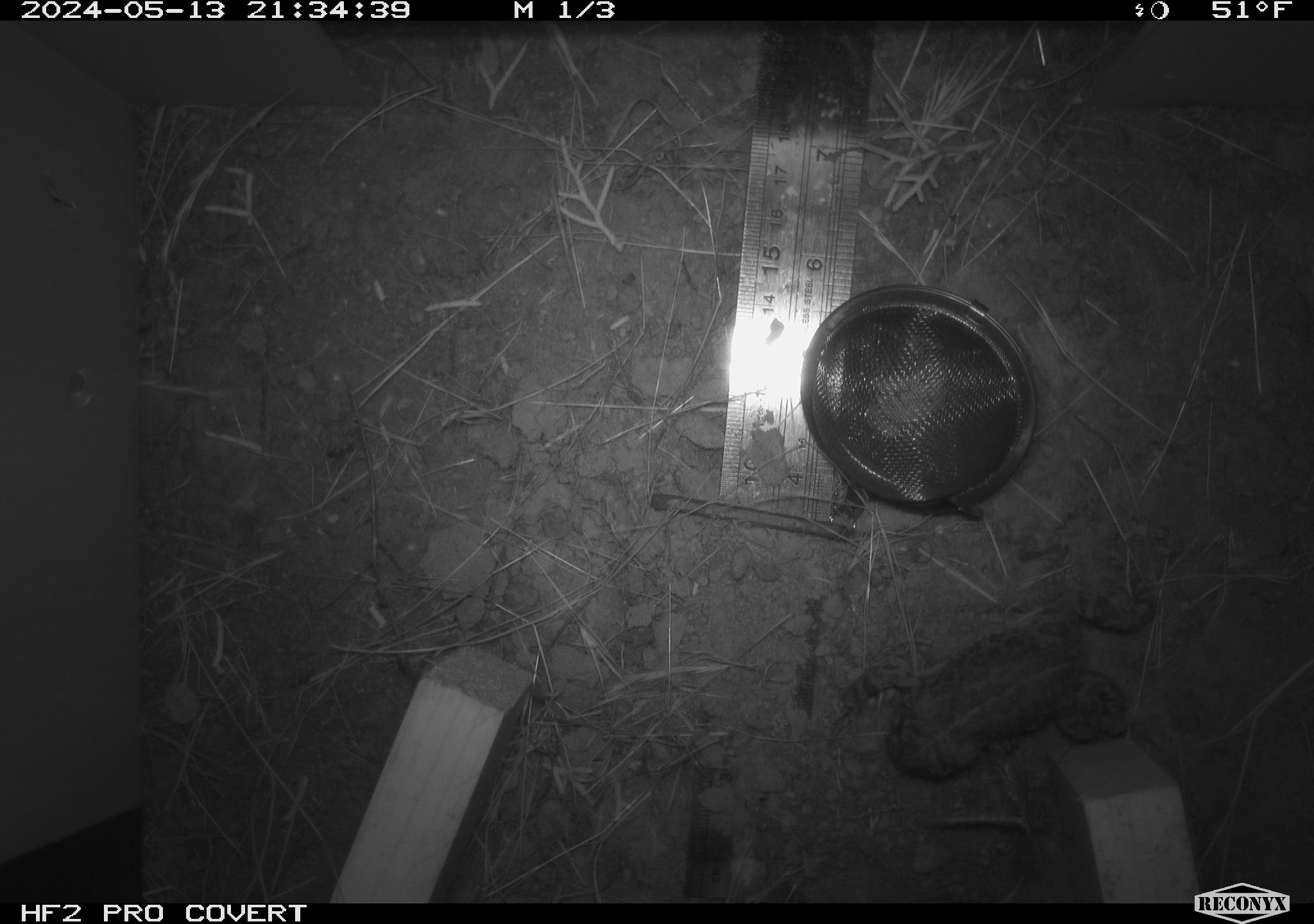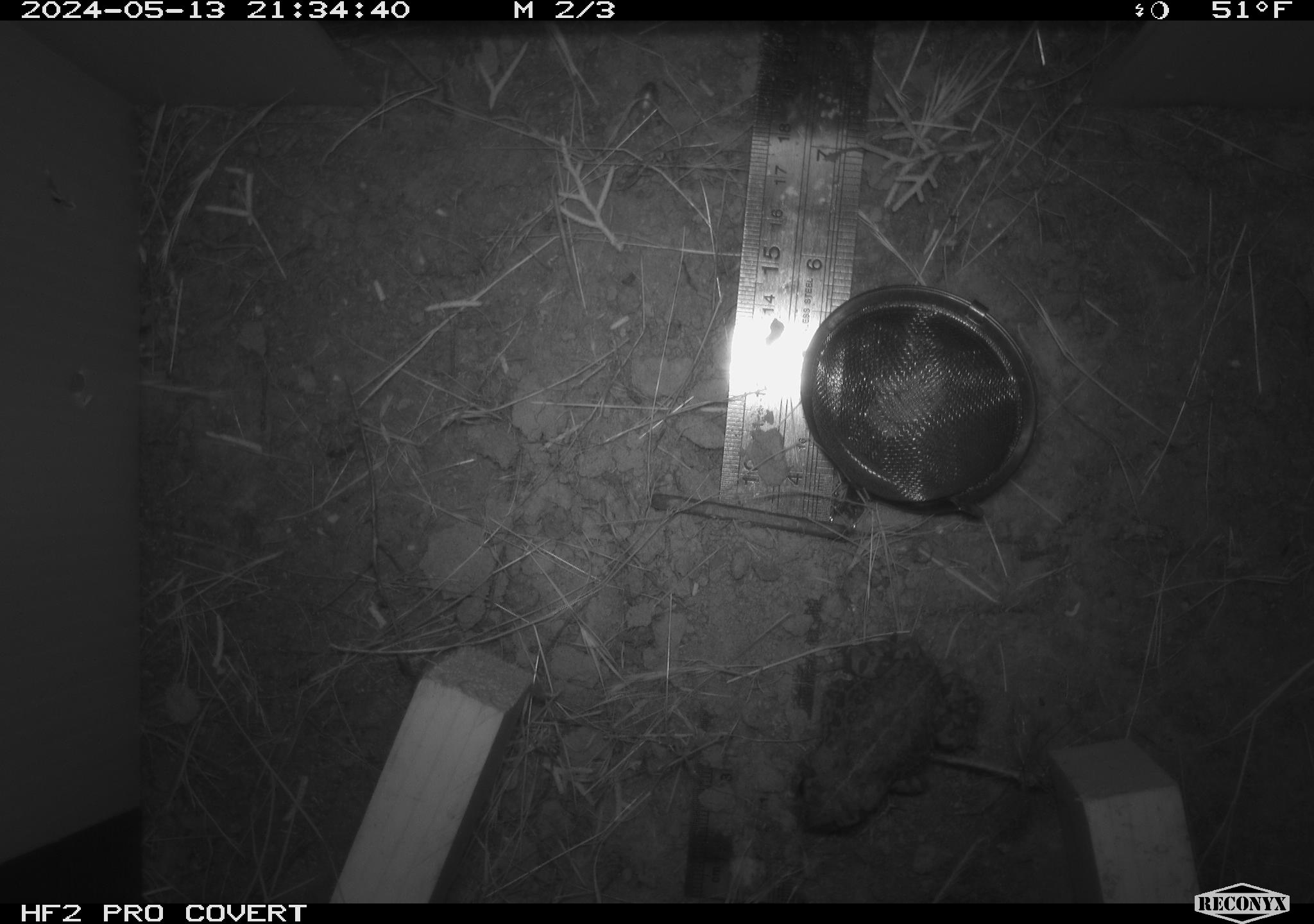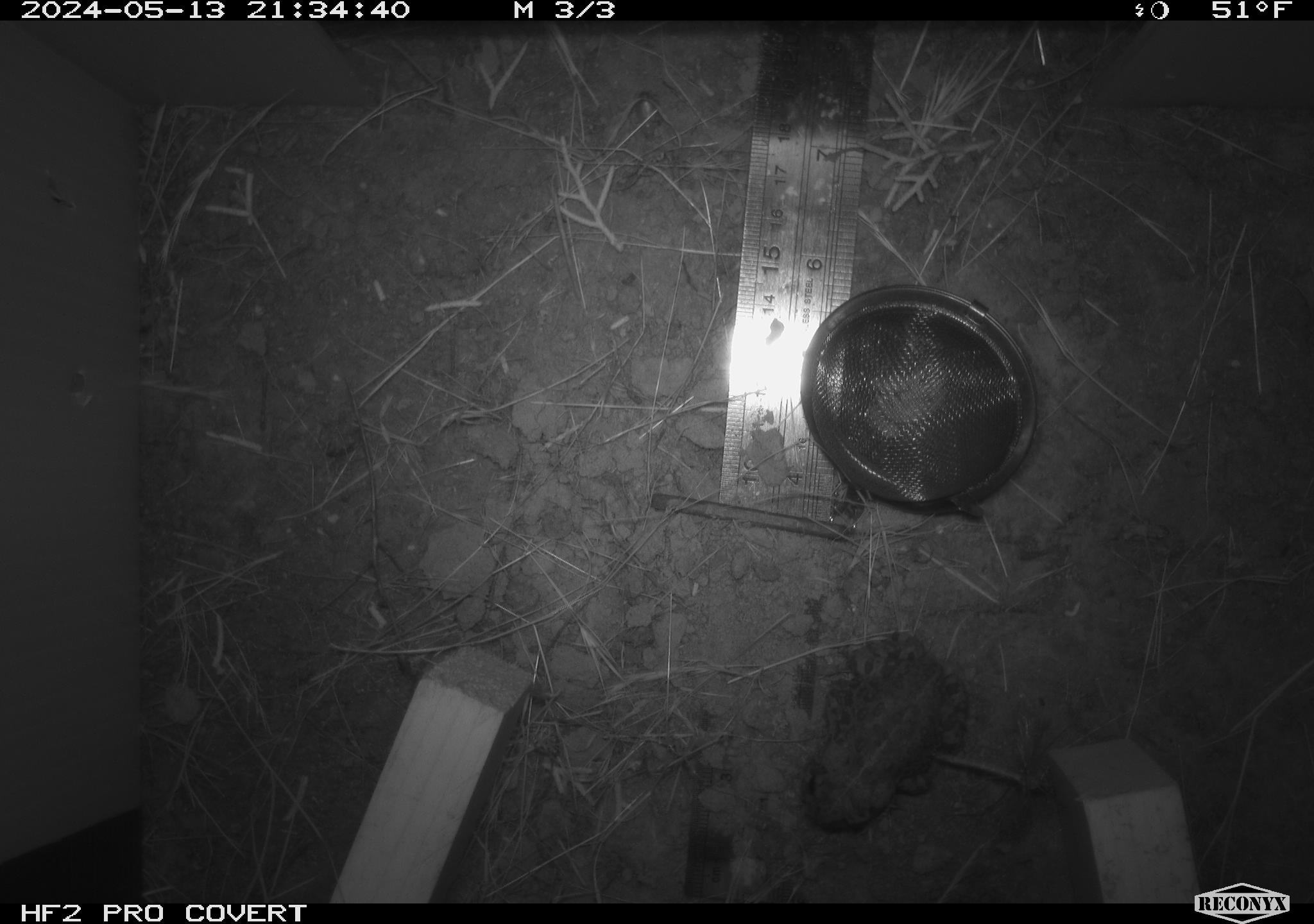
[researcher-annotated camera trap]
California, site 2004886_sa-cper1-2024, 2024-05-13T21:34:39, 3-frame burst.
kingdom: Animalia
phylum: Chordata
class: Amphibia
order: Anura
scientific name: Anura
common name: frogs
Frogs (Anura).